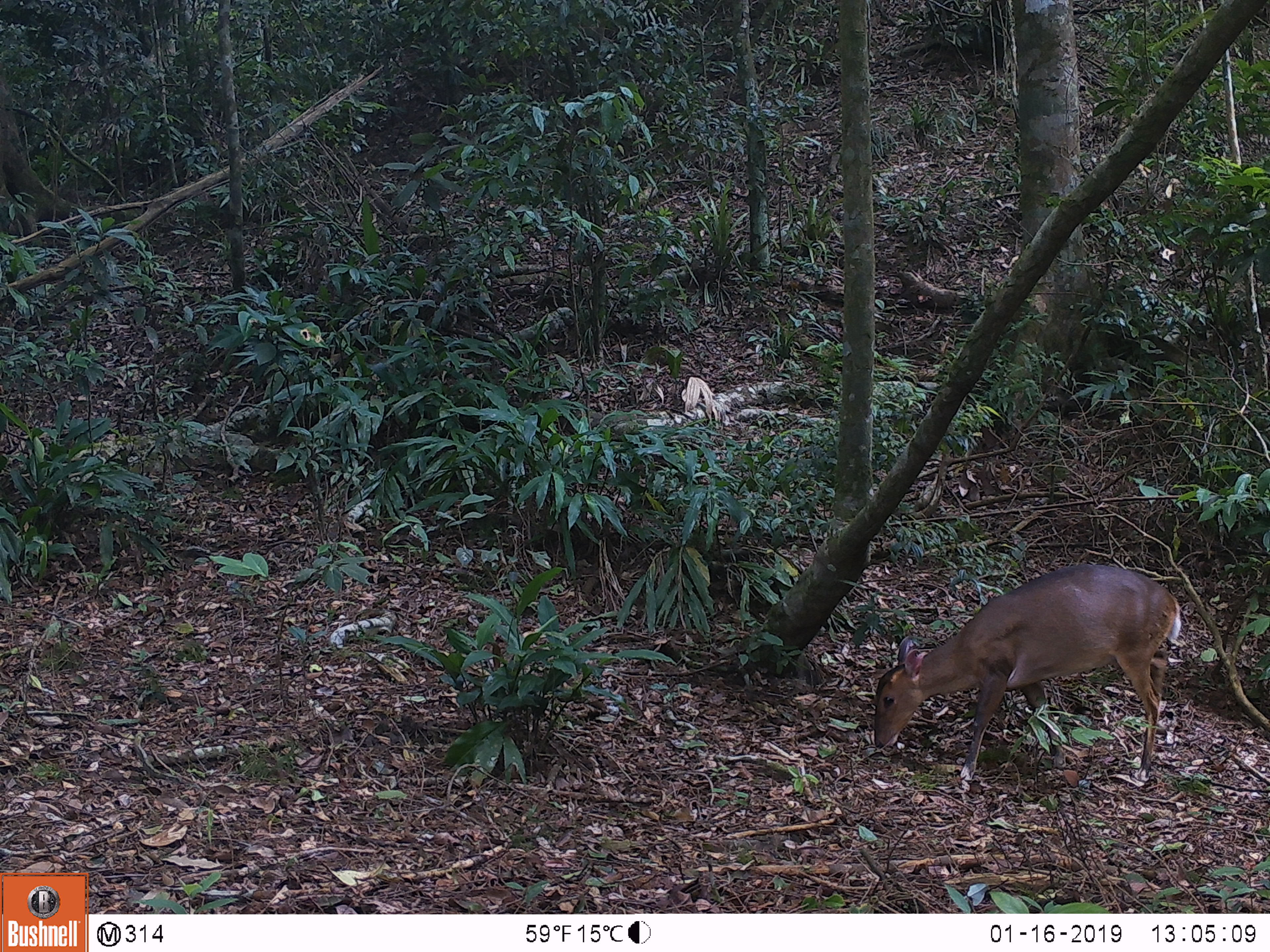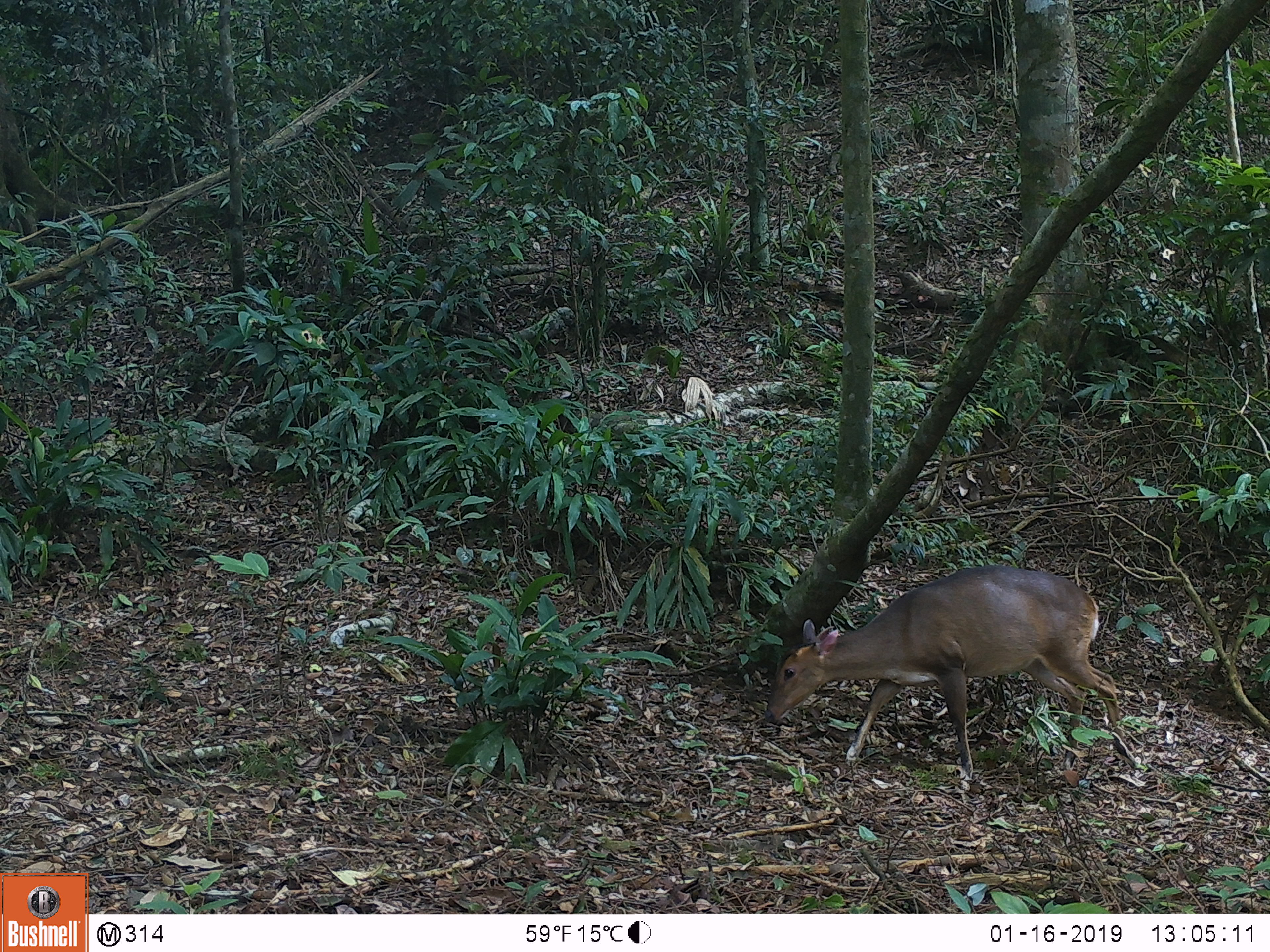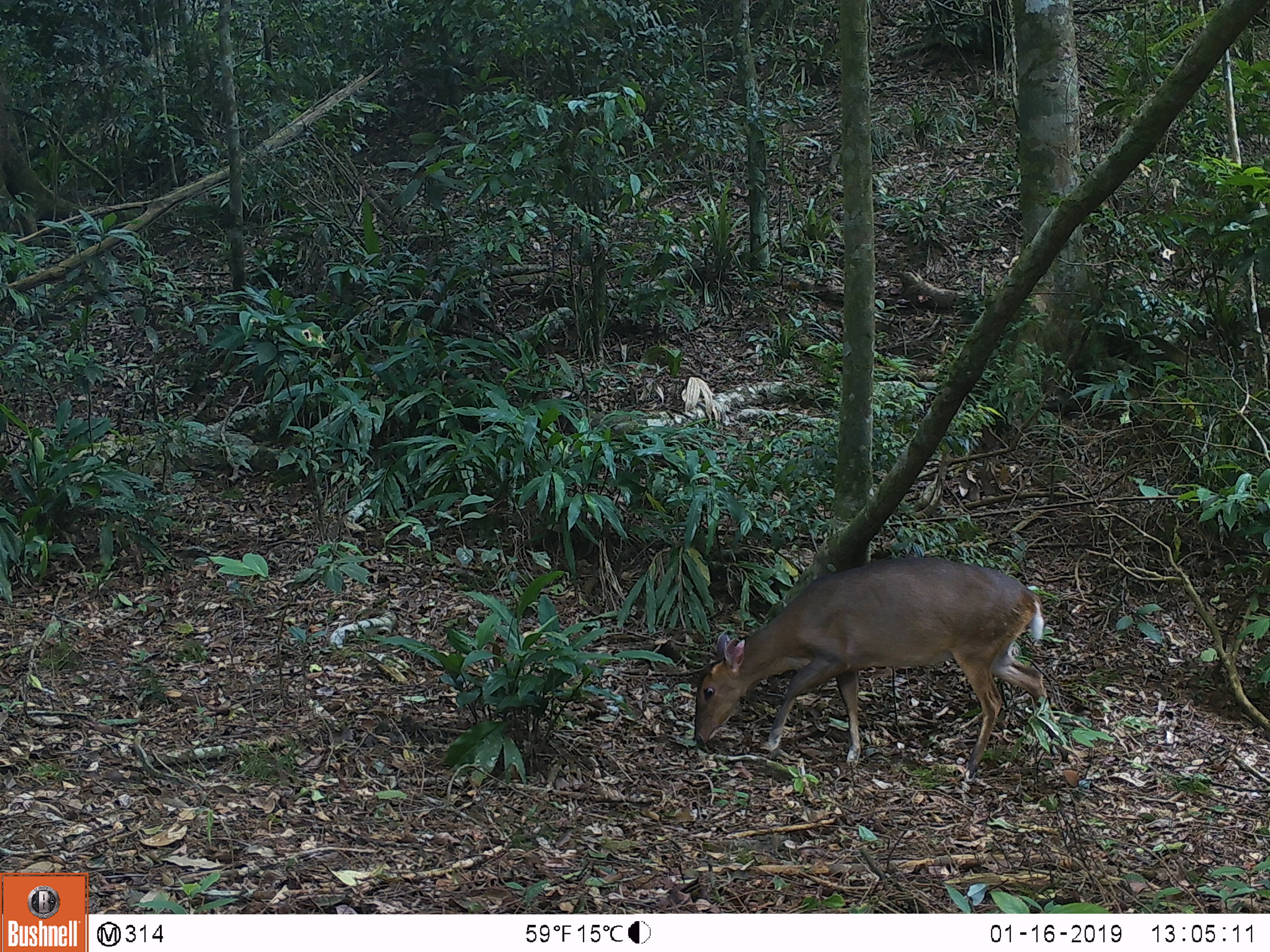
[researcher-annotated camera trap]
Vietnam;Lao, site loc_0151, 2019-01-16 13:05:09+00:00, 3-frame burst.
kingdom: Animalia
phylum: Chordata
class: Mammalia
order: Artiodactyla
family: Cervidae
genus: Muntiacus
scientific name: Muntiacus vuquangensis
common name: large-antlered muntjac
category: large antlered muntjac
Large antlered muntjac (large-antlered muntjac) (Muntiacus vuquangensis). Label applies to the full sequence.